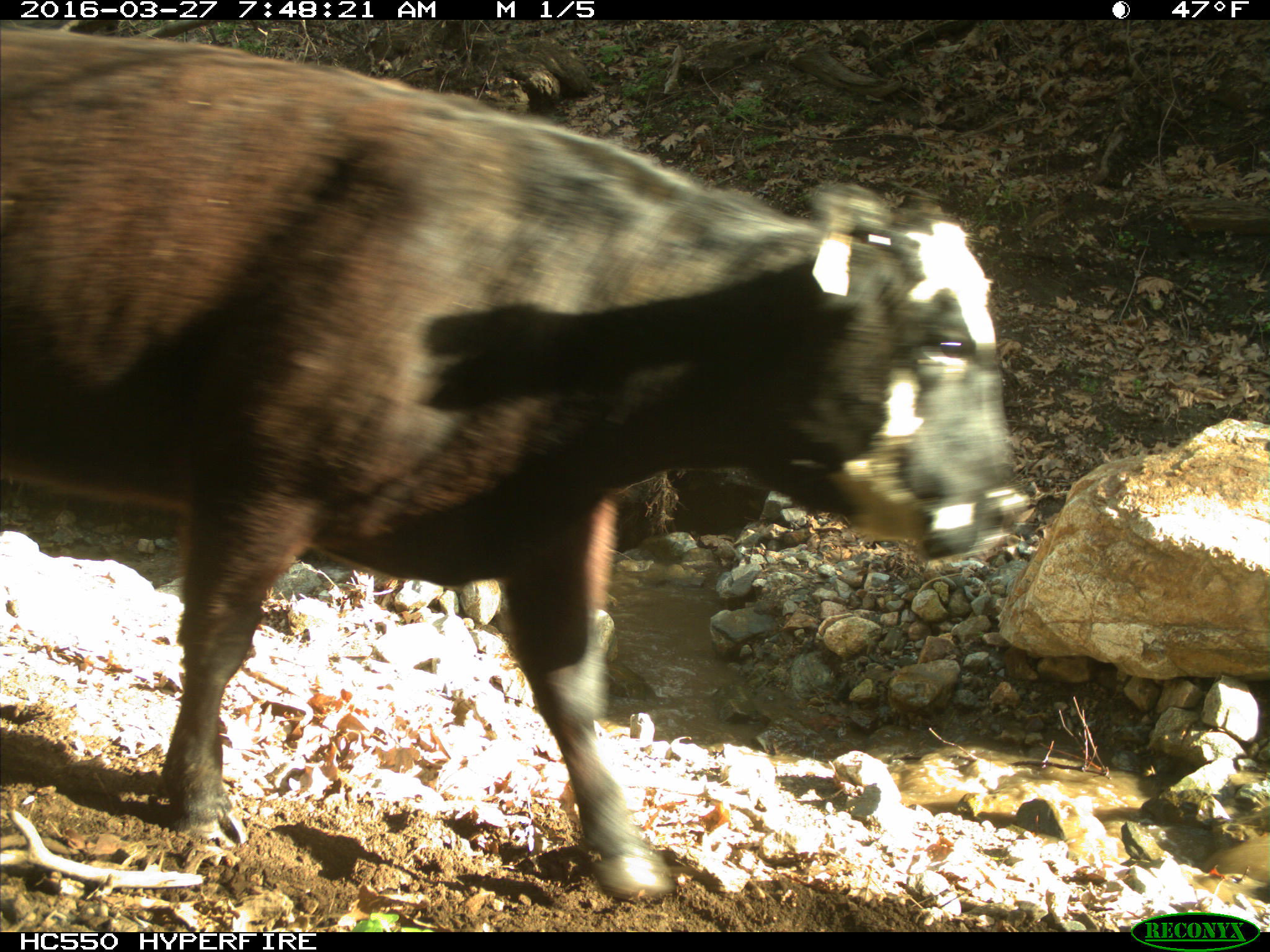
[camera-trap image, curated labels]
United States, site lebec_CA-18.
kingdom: Animalia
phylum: Chordata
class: Mammalia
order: Artiodactyla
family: Bovidae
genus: Bos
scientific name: Bos taurus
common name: domestic cow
Bos taurus (domestic cow).